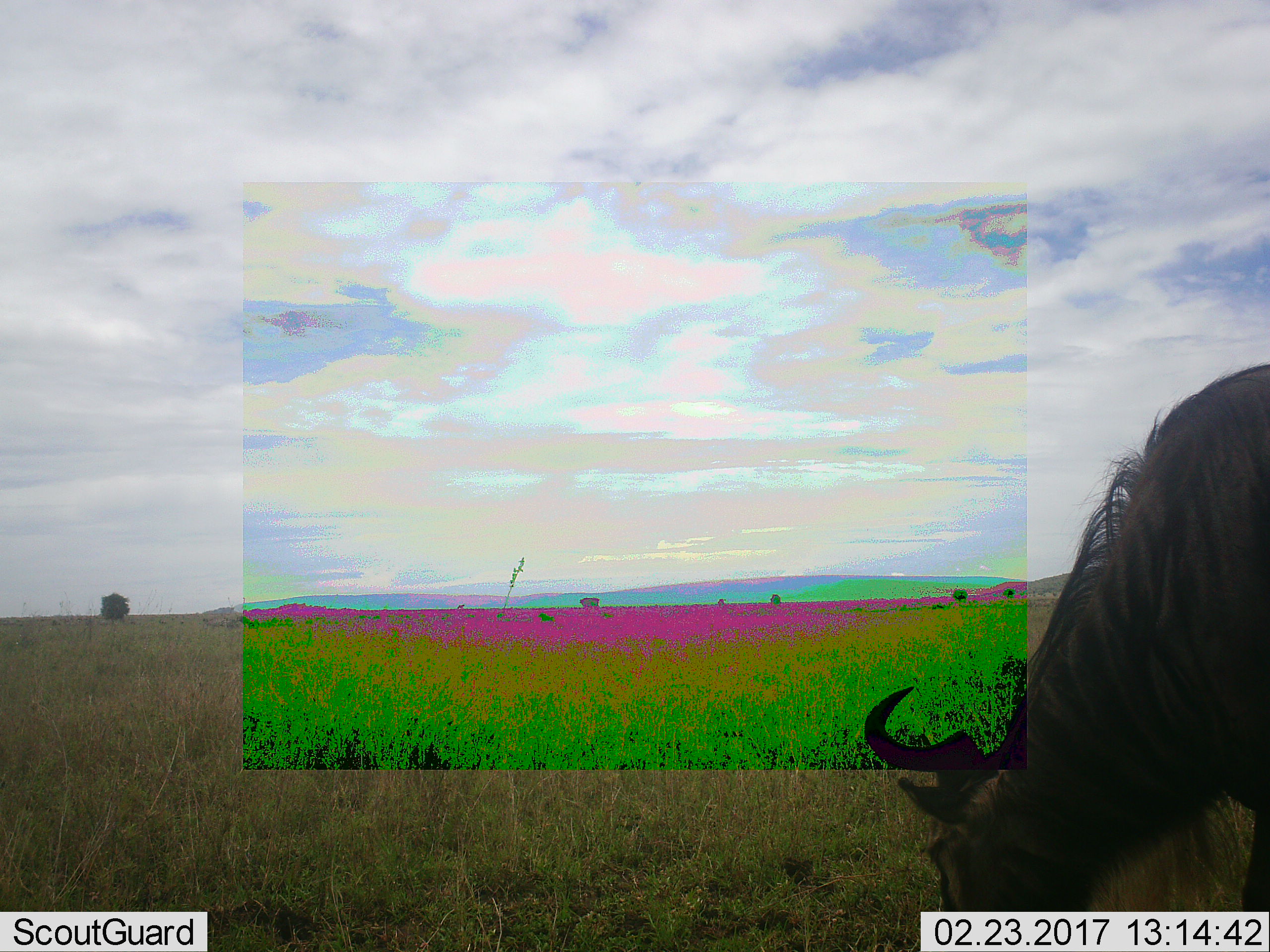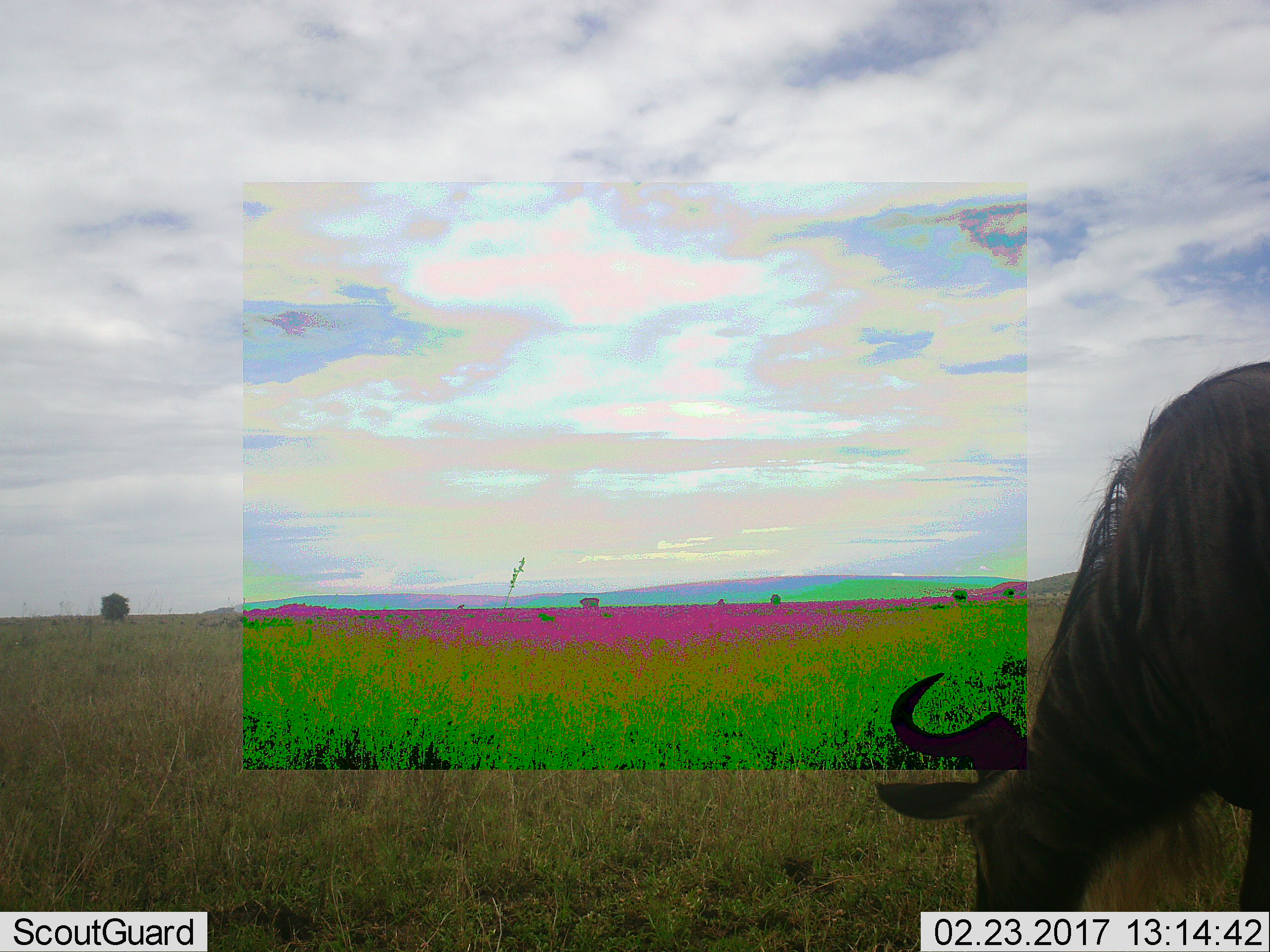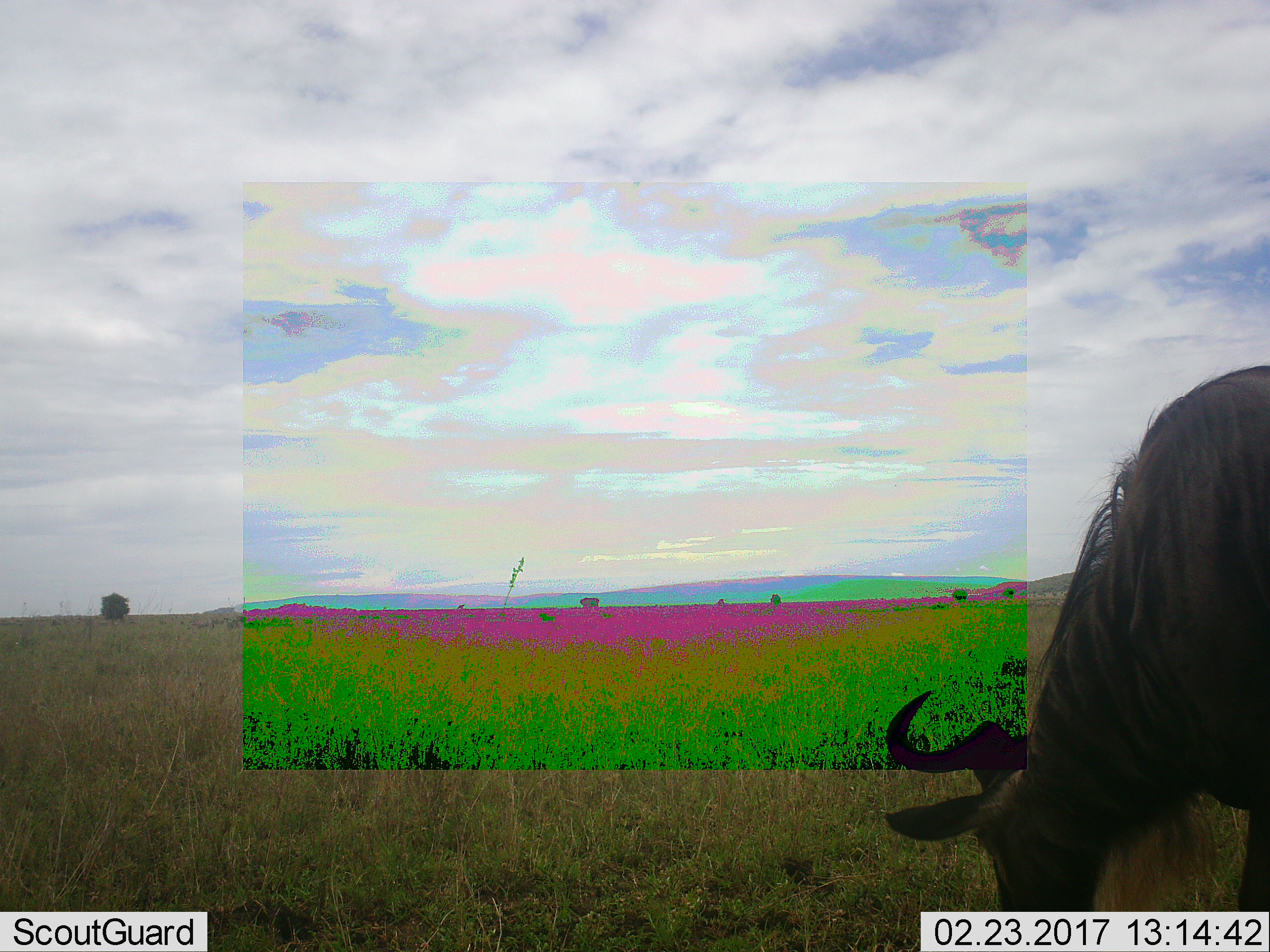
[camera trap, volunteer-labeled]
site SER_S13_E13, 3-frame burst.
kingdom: Animalia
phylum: Chordata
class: Mammalia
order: Artiodactyla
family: Bovidae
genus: Connochaetes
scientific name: Connochaetes taurinus taurinus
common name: blue wildebeest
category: wildebeestblue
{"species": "wildebeestblue (blue wildebeest) (Connochaetes taurinus taurinus)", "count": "1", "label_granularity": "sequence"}